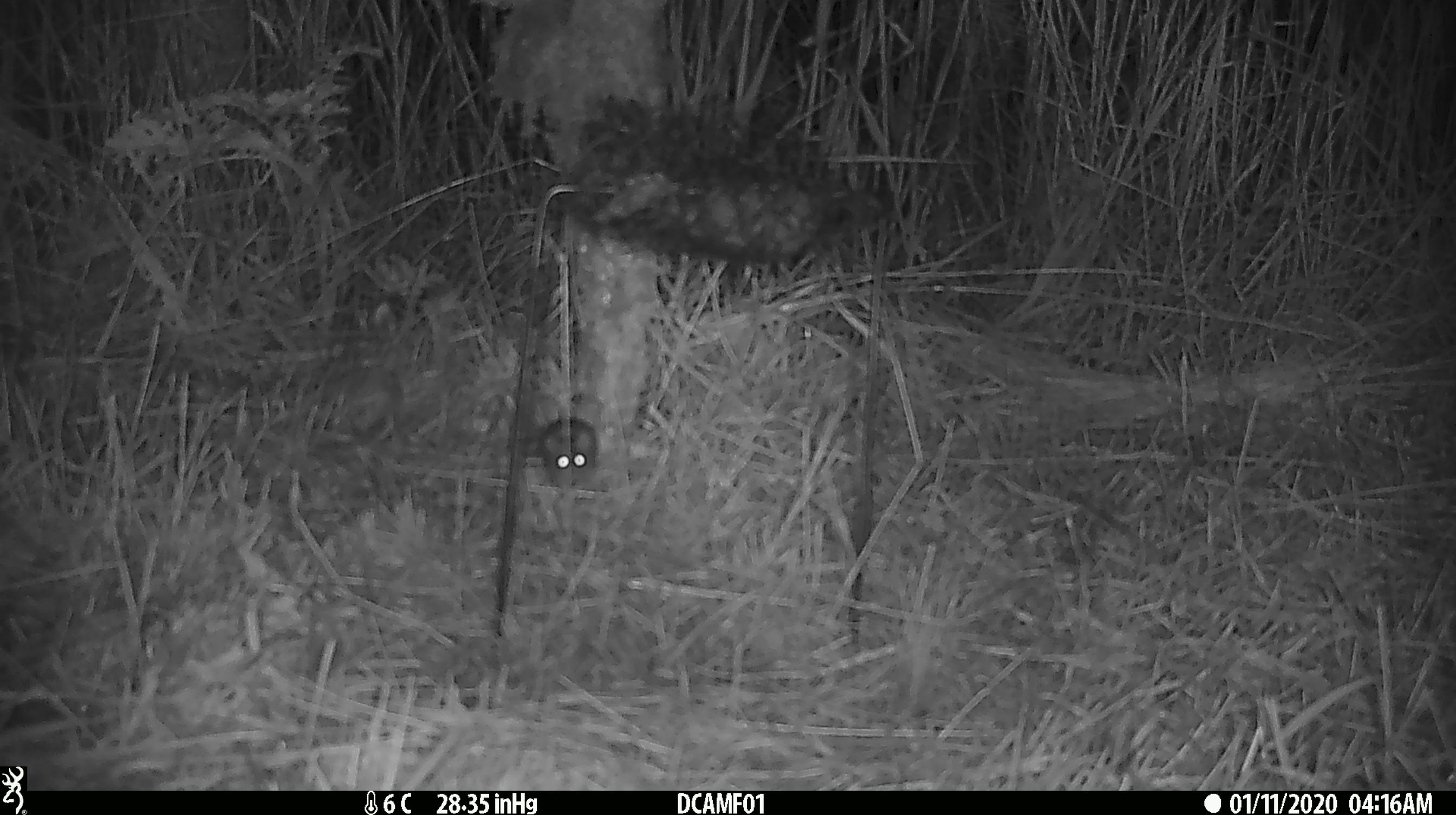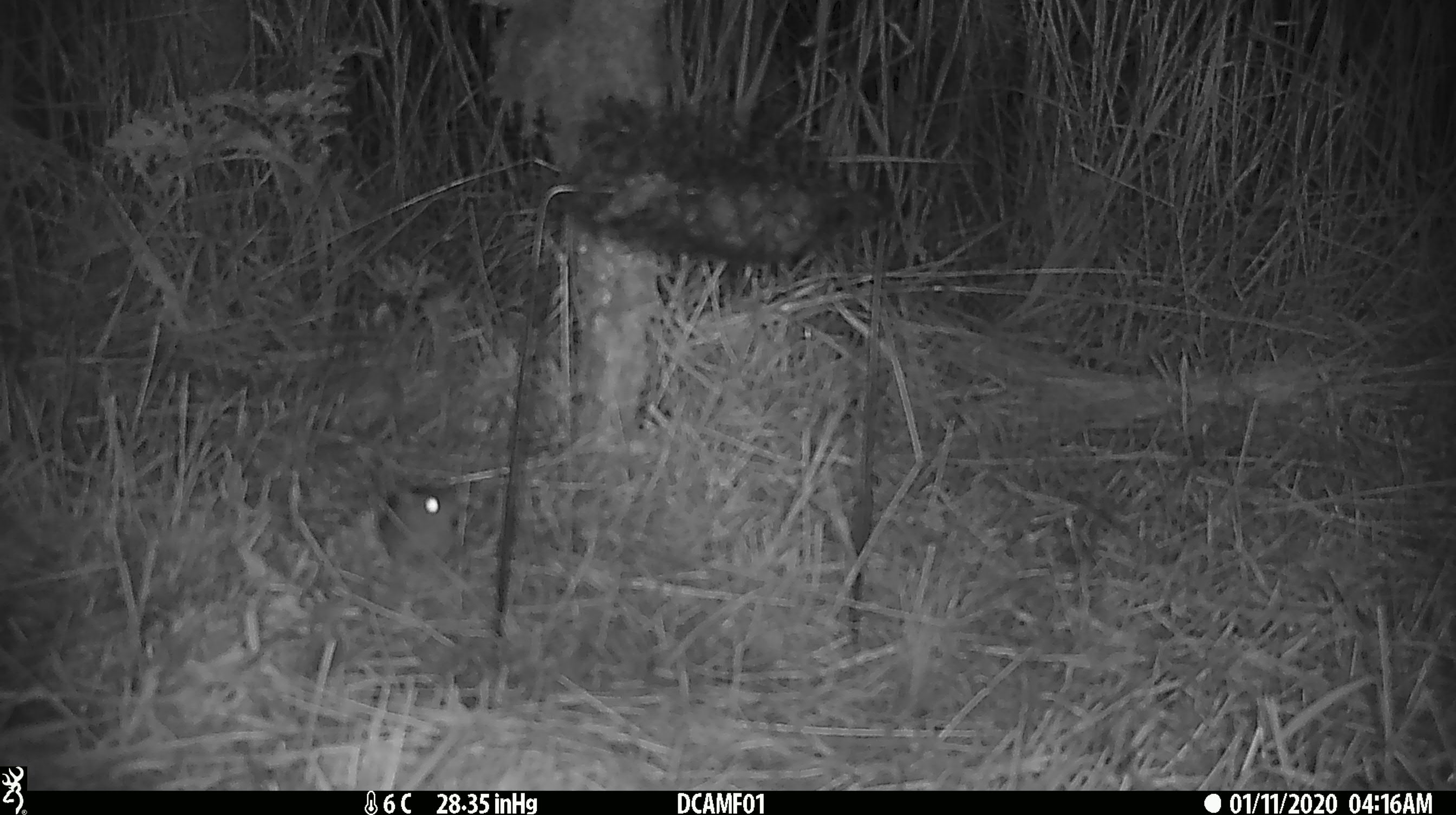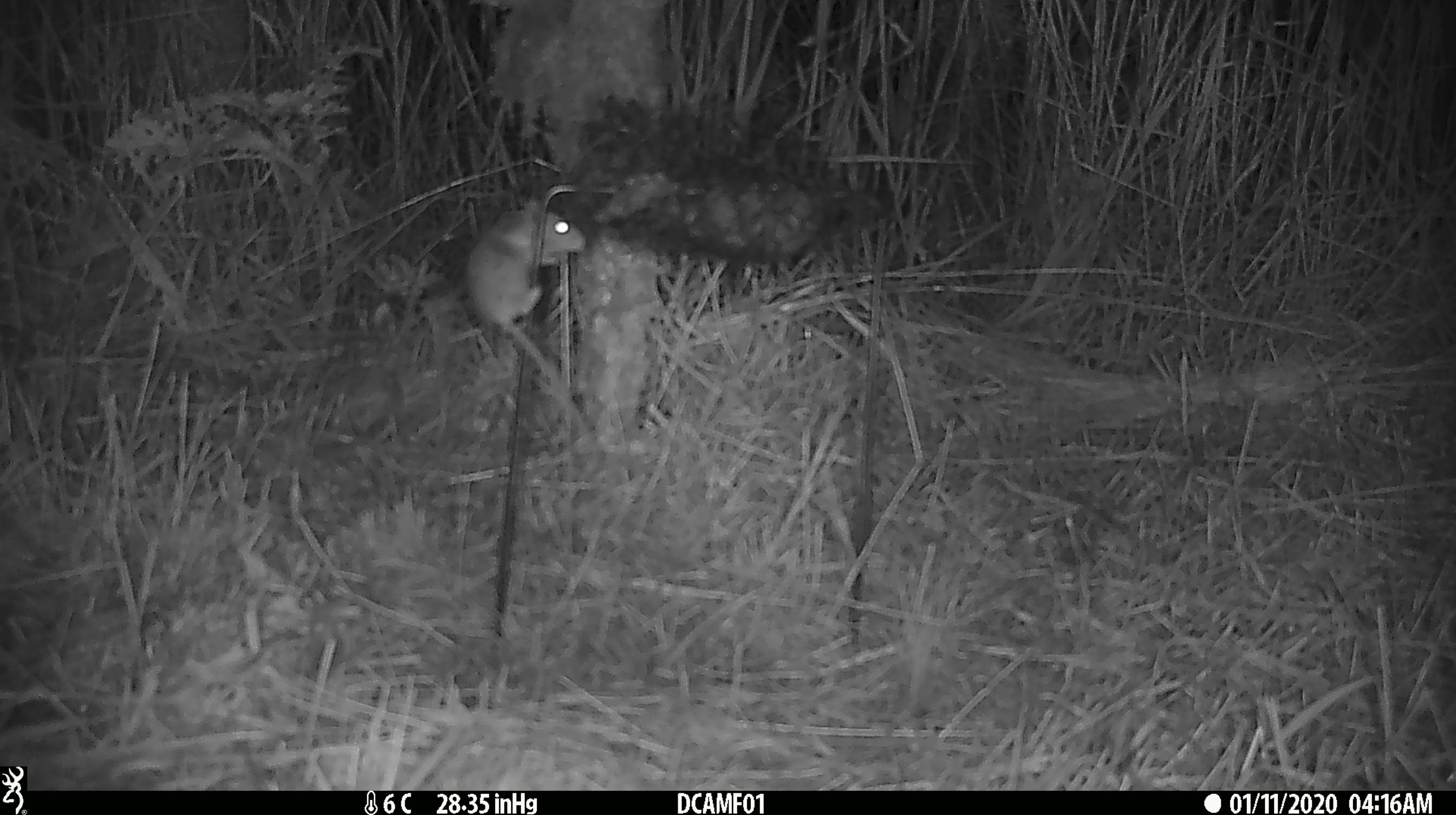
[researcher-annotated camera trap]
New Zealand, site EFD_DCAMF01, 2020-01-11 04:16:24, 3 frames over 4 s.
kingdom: Animalia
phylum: Chordata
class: Mammalia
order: Rodentia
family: Muridae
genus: Mus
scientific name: Mus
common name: mouse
Mouse (Mus).